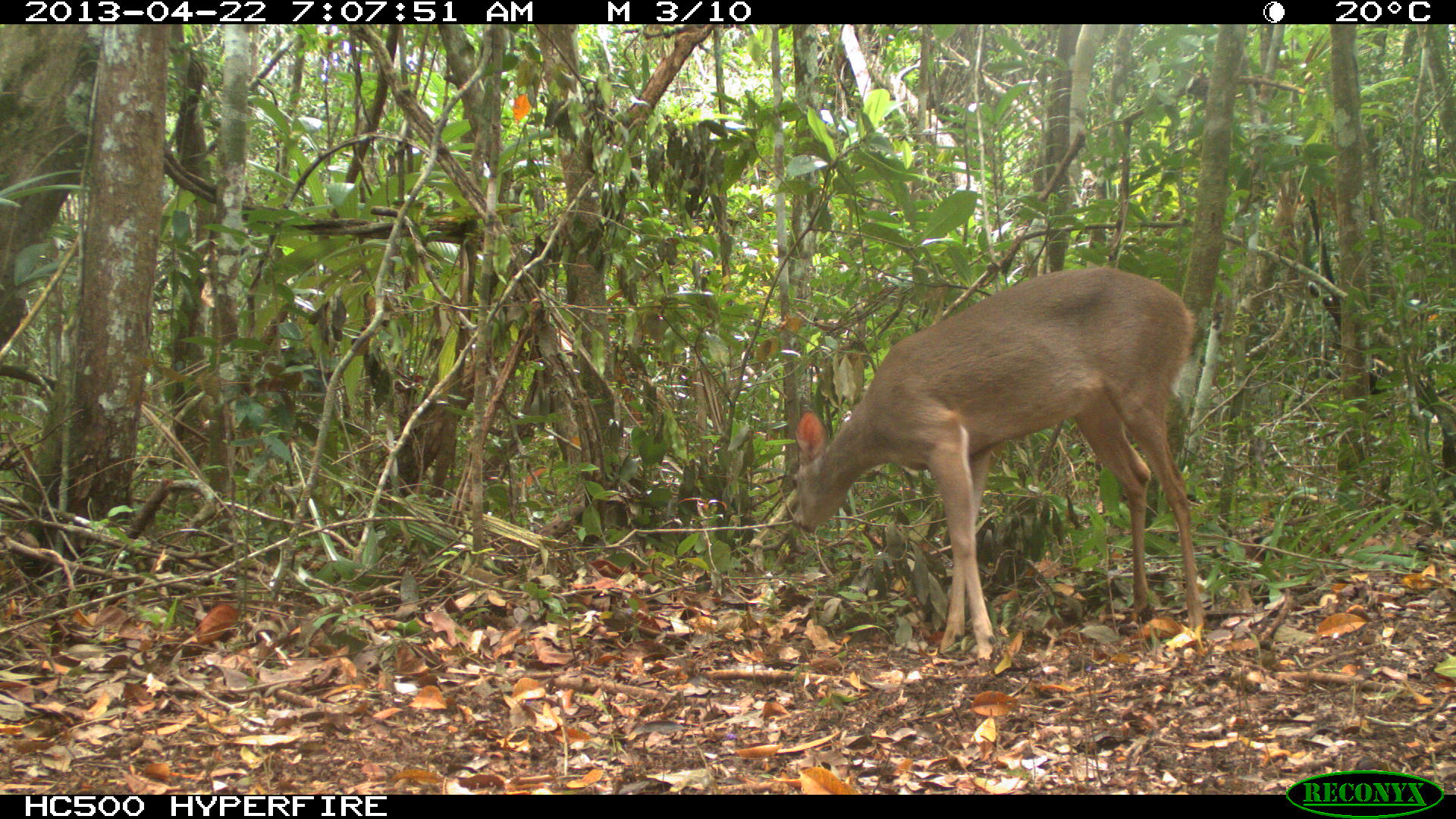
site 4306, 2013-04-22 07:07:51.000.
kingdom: Animalia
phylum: Chordata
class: Mammalia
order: Artiodactyla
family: Cervidae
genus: Odocoileus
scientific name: Odocoileus virginianus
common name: white-tailed deer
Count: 1.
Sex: female.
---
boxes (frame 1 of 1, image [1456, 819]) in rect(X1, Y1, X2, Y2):
odocoileus virginianus: rect(791, 266, 1207, 663)